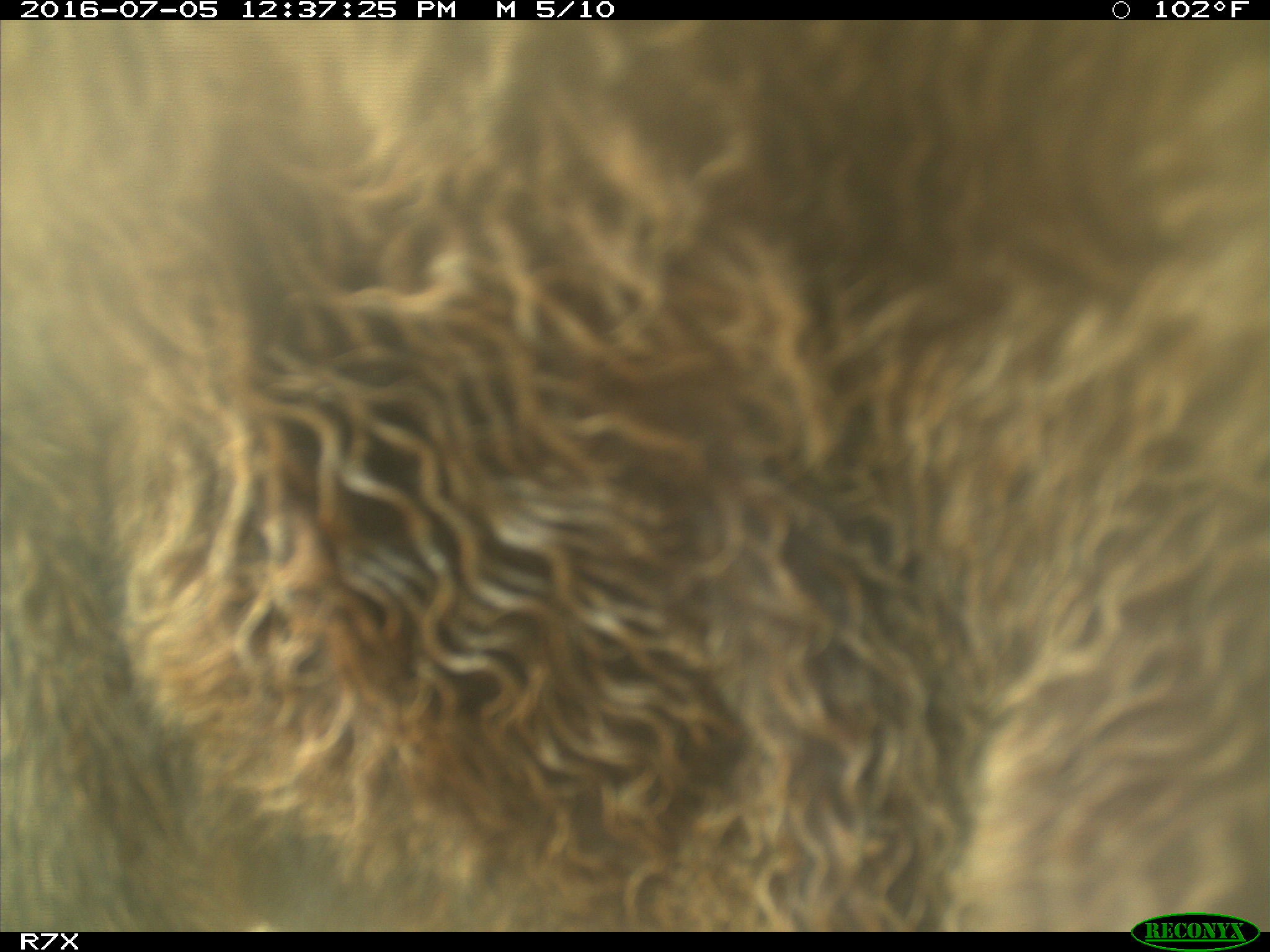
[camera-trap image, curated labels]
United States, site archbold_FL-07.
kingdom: Animalia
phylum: Chordata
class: Mammalia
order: Artiodactyla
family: Bovidae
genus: Bos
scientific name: Bos taurus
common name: domestic cow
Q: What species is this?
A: Bos taurus (domestic cow).